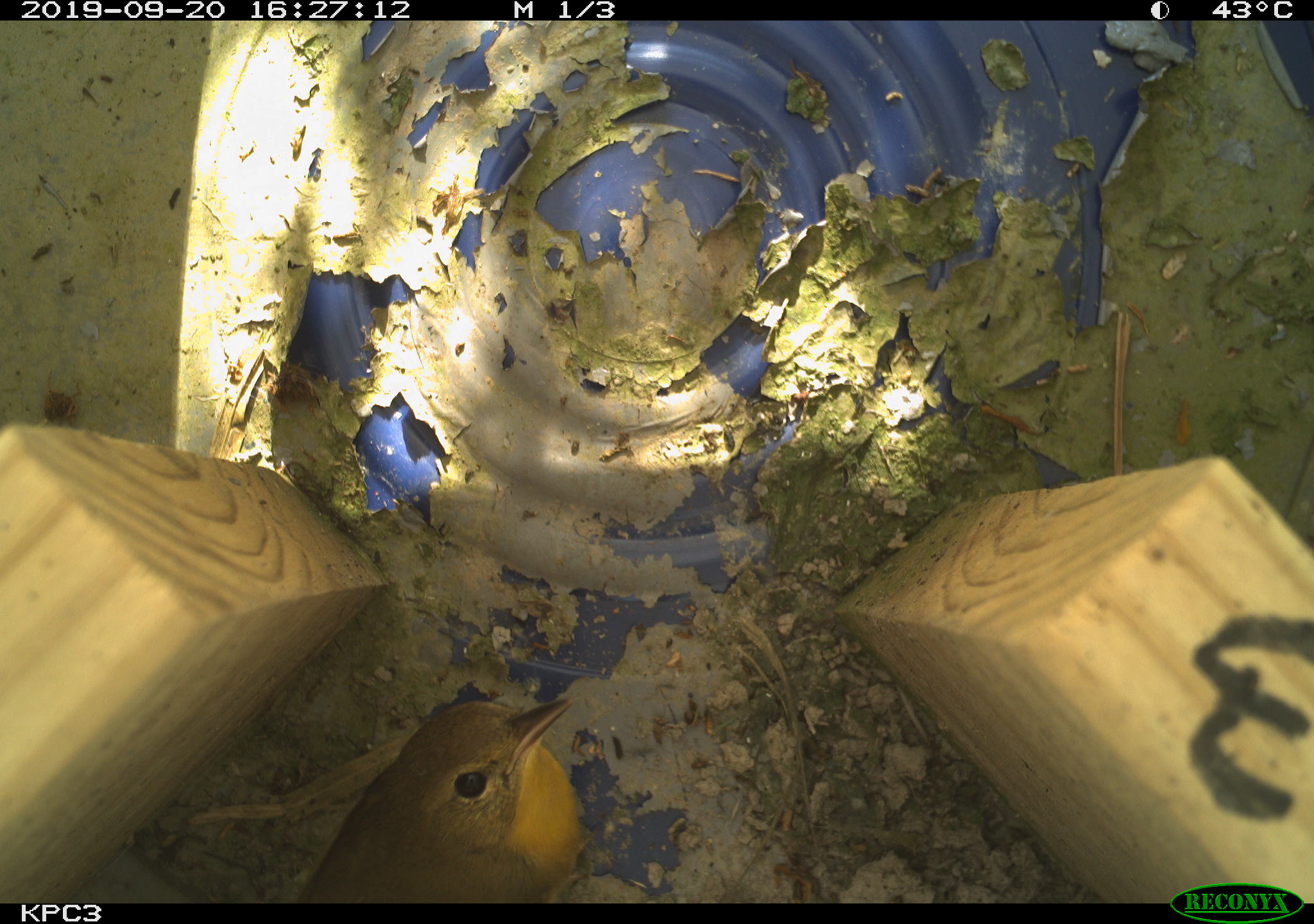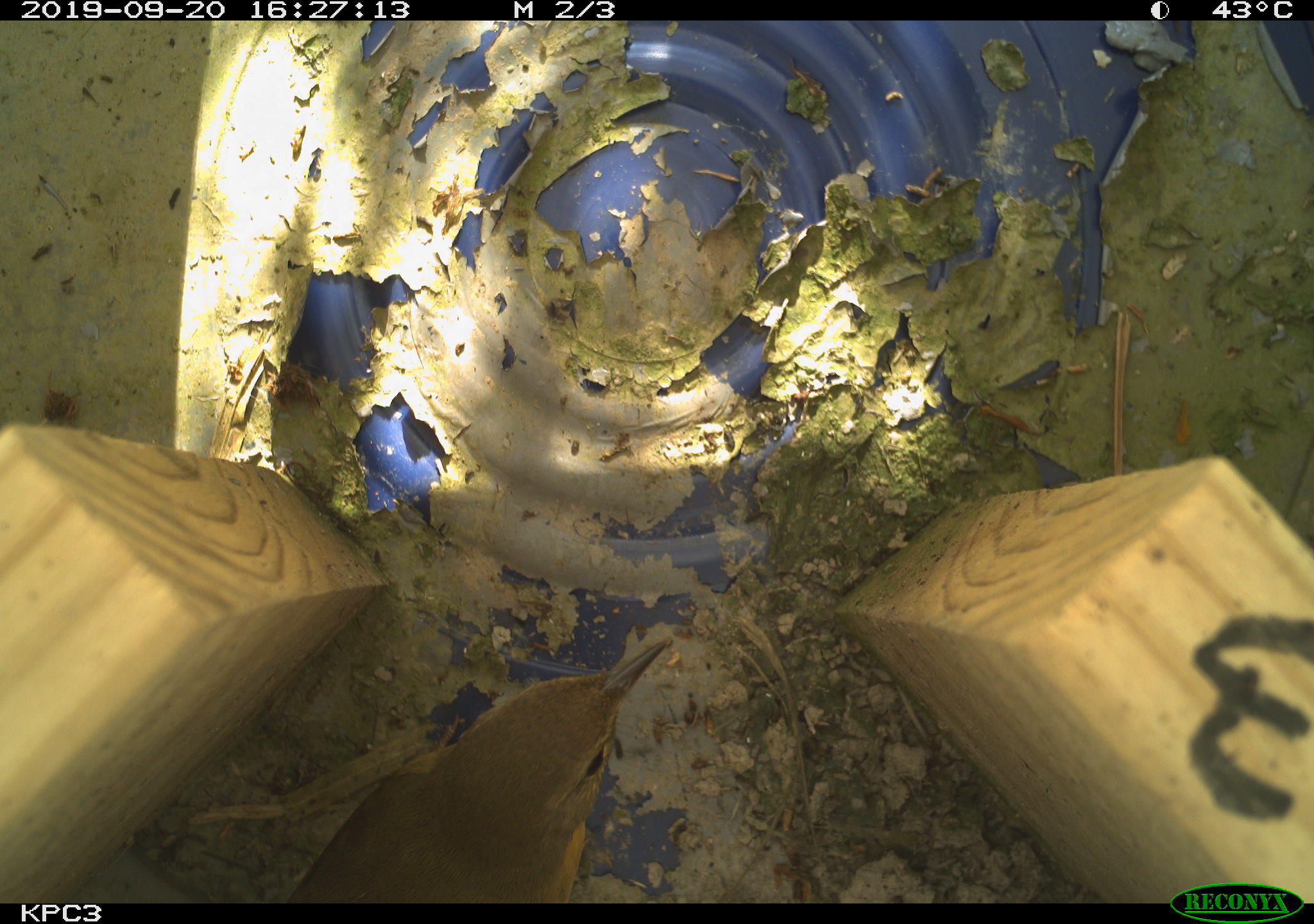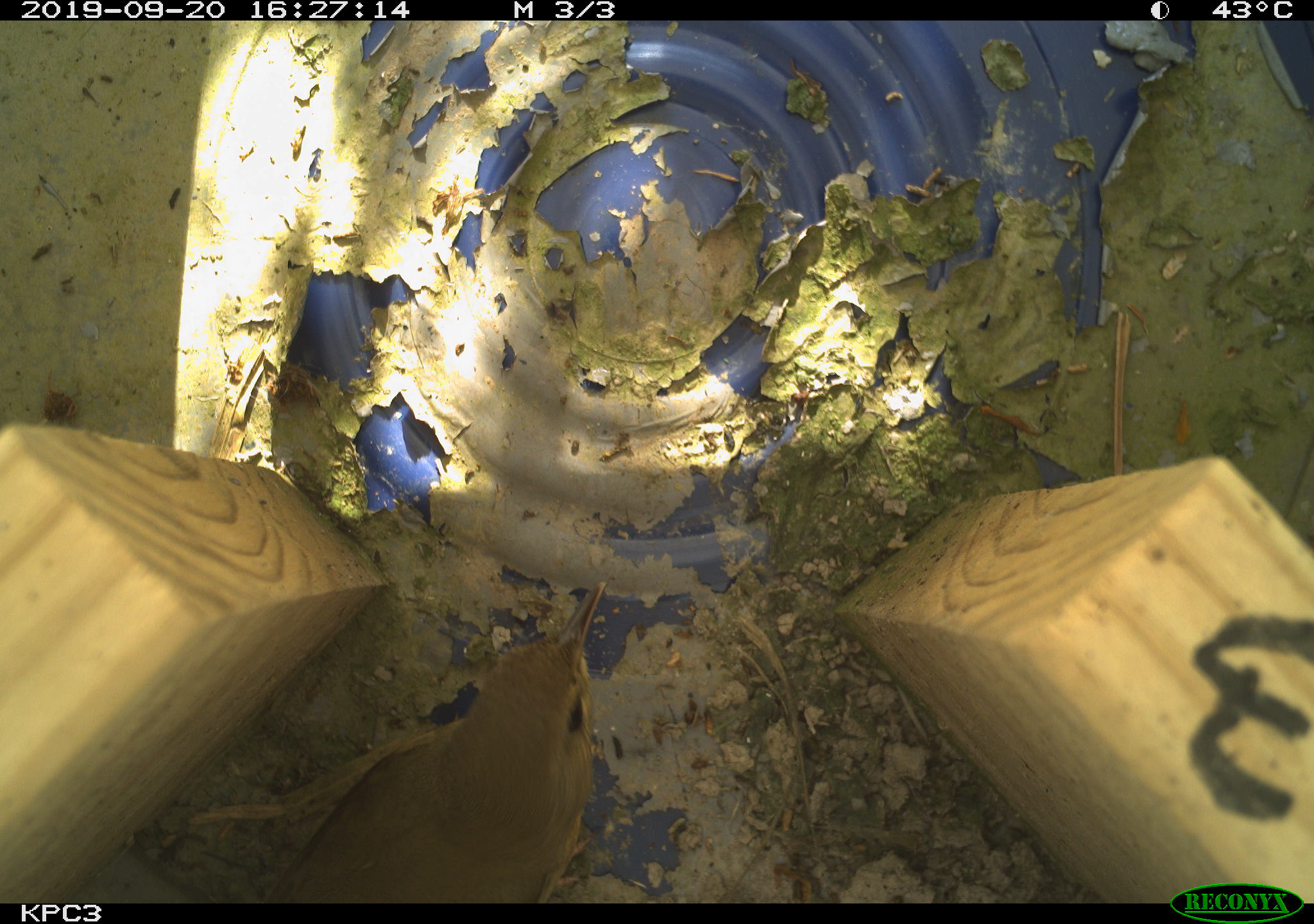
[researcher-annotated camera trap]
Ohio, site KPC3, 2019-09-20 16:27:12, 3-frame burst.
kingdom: Animalia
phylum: Chordata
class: Aves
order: Passeriformes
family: Parulidae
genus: Geothlypis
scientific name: Geothlypis trichas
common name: common yellowthroat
Common yellowthroat (Geothlypis trichas).